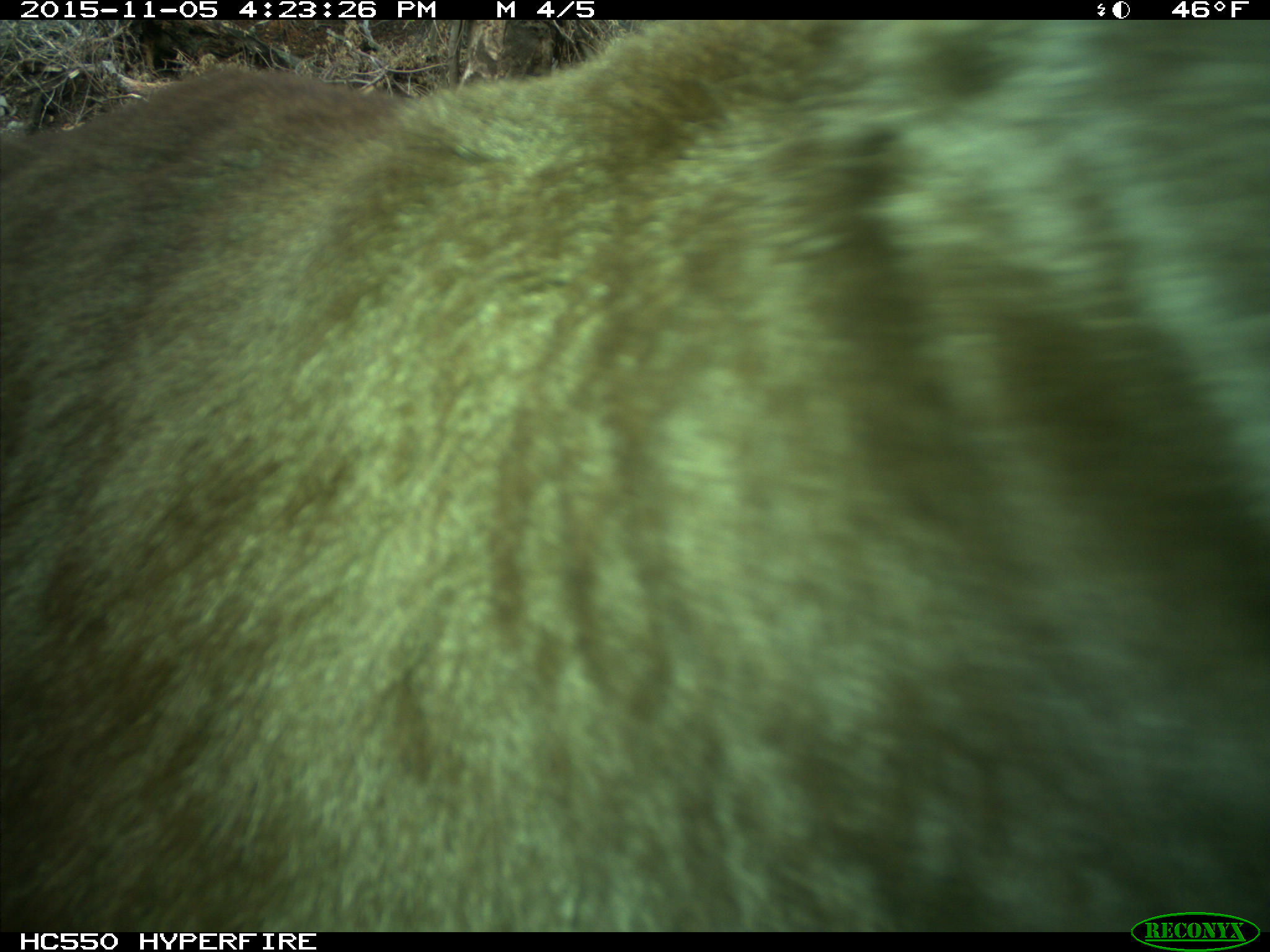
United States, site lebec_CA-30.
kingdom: Animalia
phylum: Chordata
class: Mammalia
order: Carnivora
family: Ursidae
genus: Ursus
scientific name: Ursus americanus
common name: american black bear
Ursus americanus (american black bear).